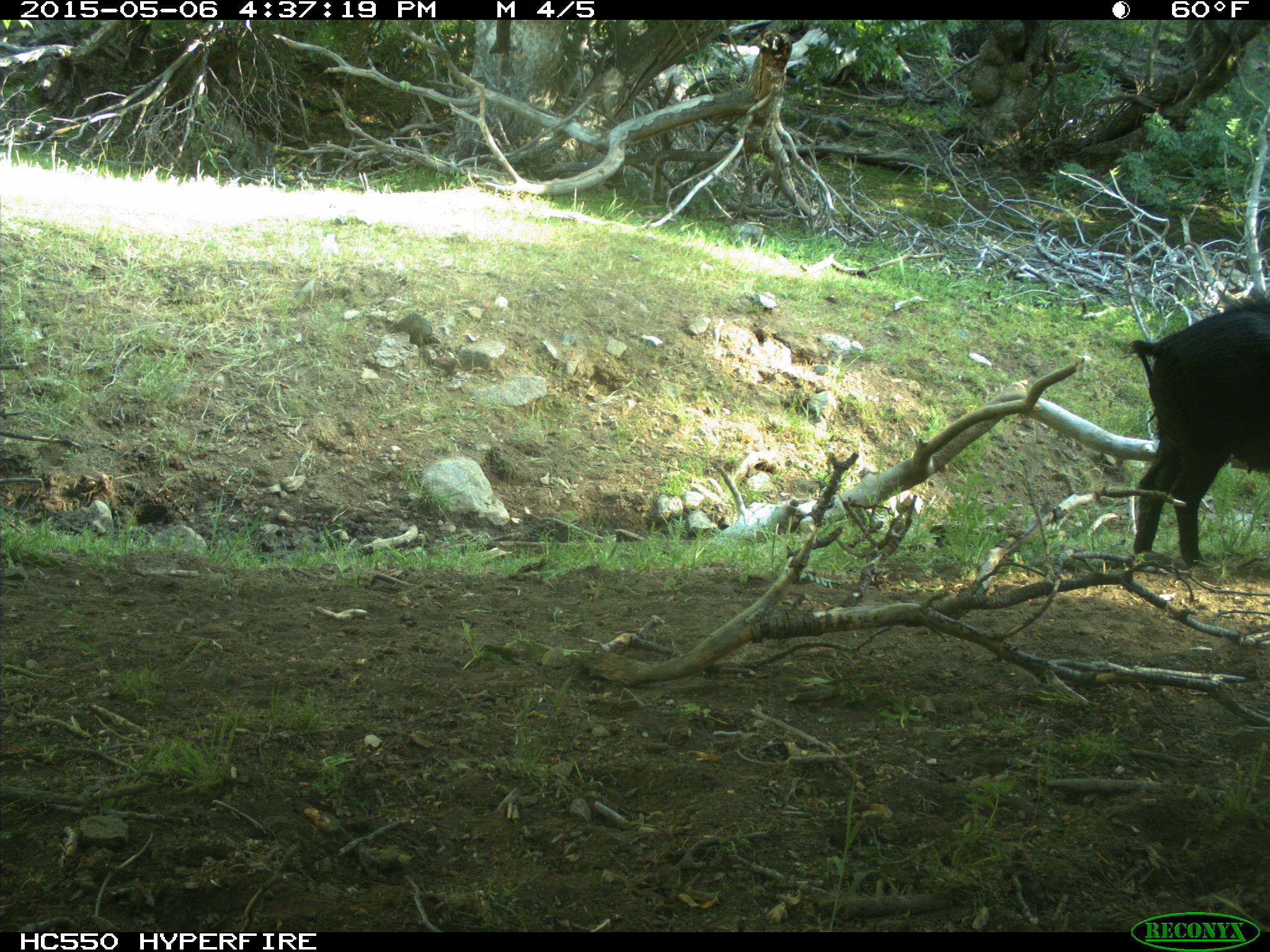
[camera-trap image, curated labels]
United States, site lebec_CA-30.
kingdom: Animalia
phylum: Chordata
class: Mammalia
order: Artiodactyla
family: Suidae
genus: Sus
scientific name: Sus scrofa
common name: wild boar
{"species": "Sus scrofa (wild boar)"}